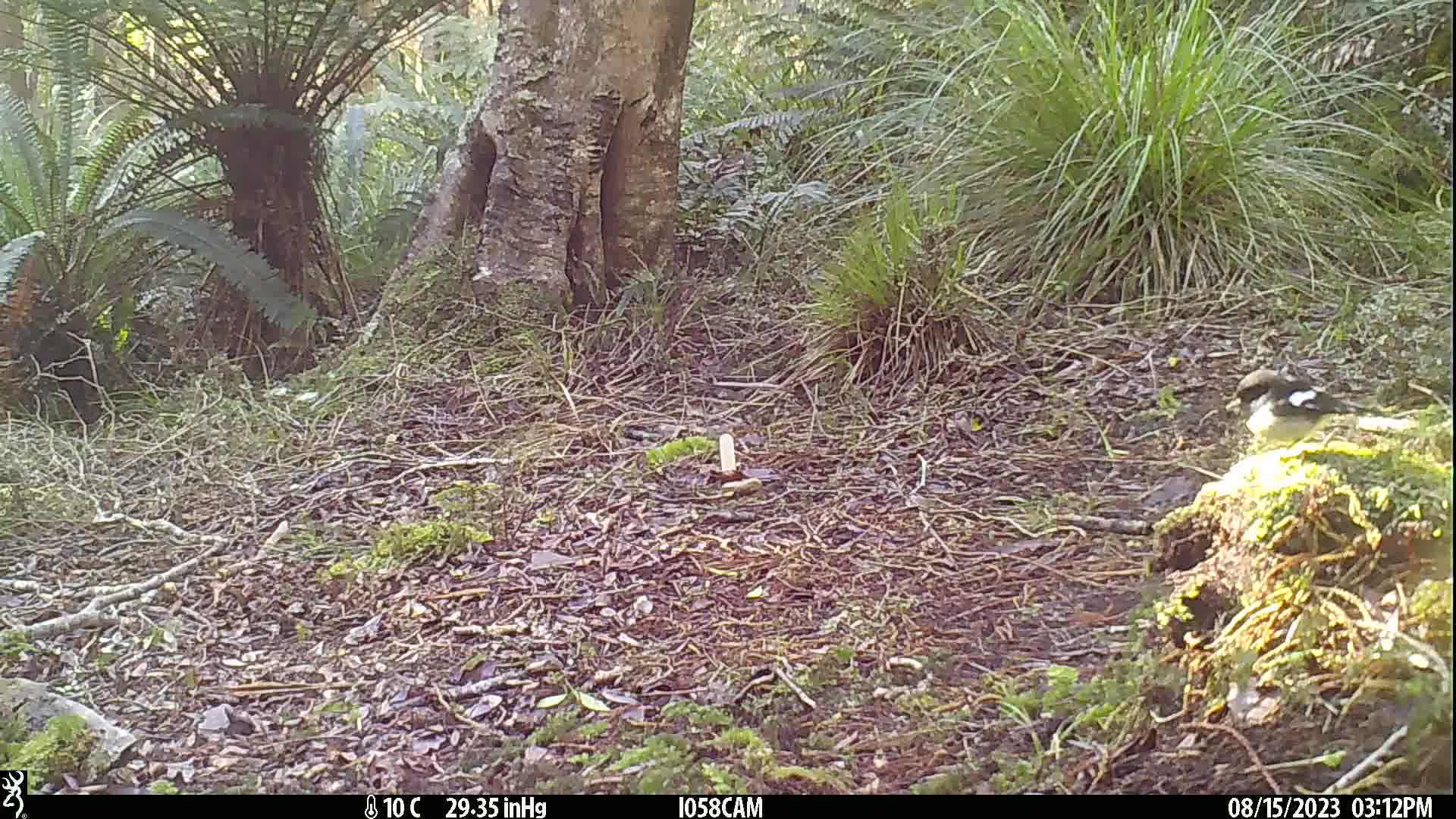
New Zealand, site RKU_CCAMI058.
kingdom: Animalia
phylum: Chordata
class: Aves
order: Passeriformes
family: Petroicidae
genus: Petroica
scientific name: Petroica macrocephala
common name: tomtit